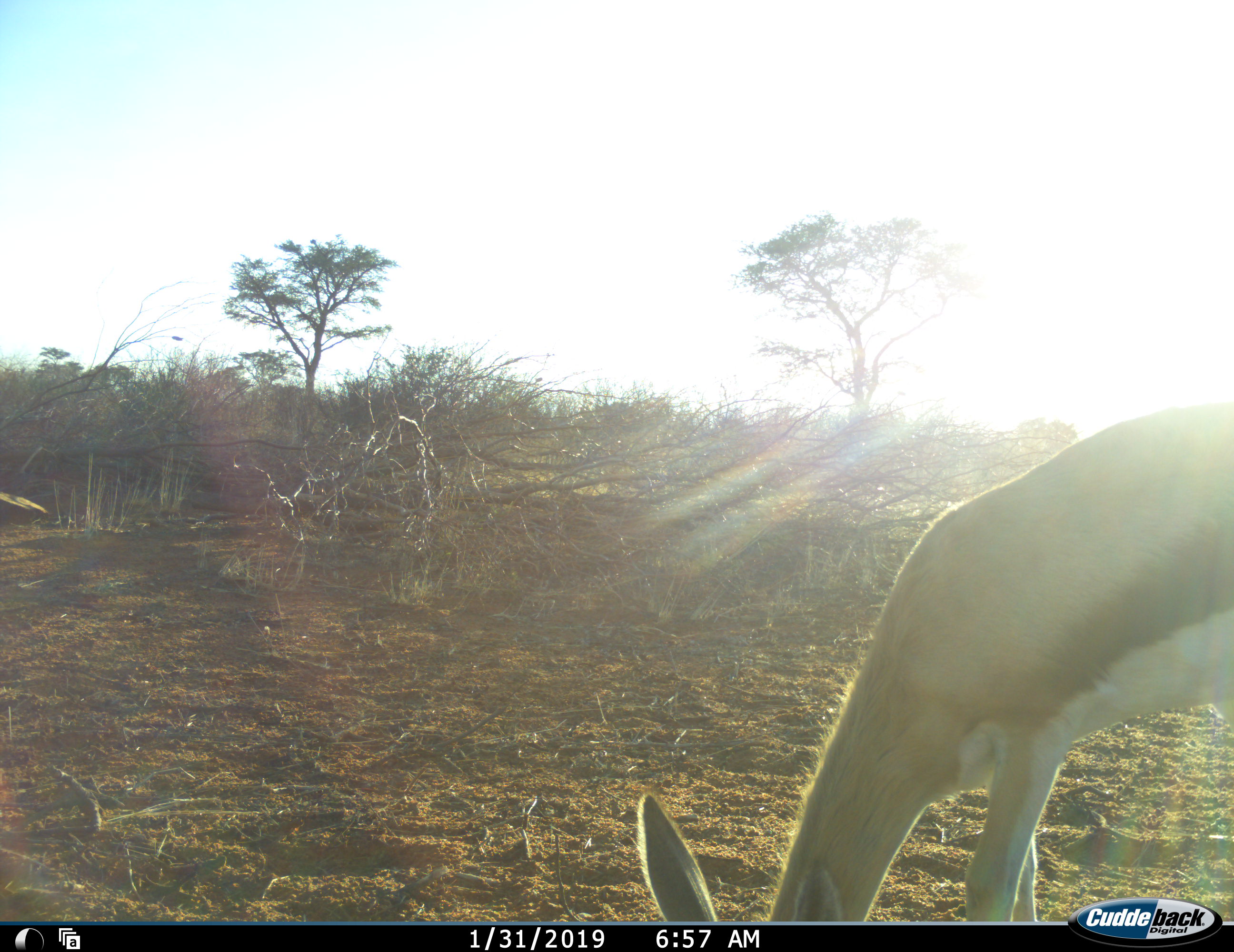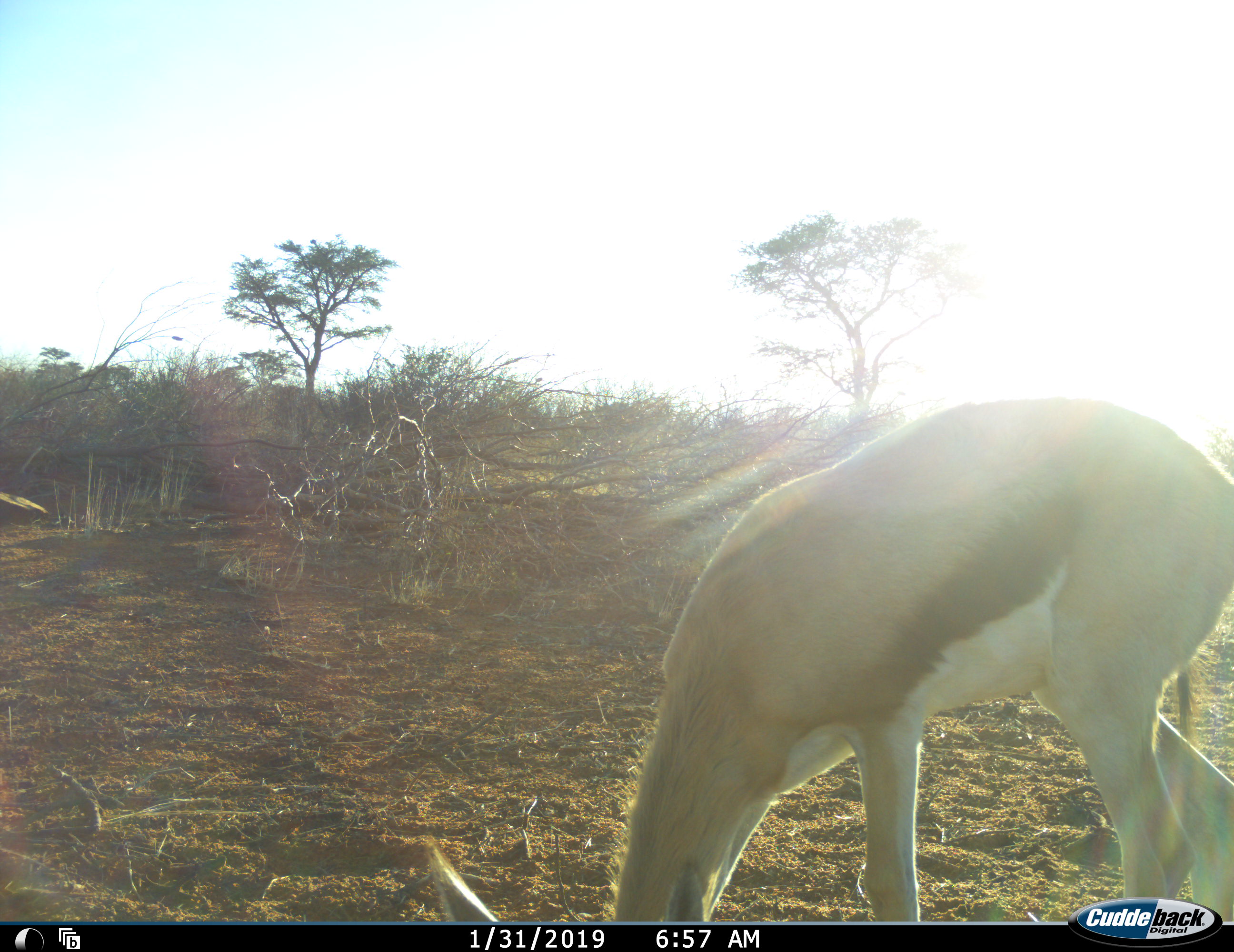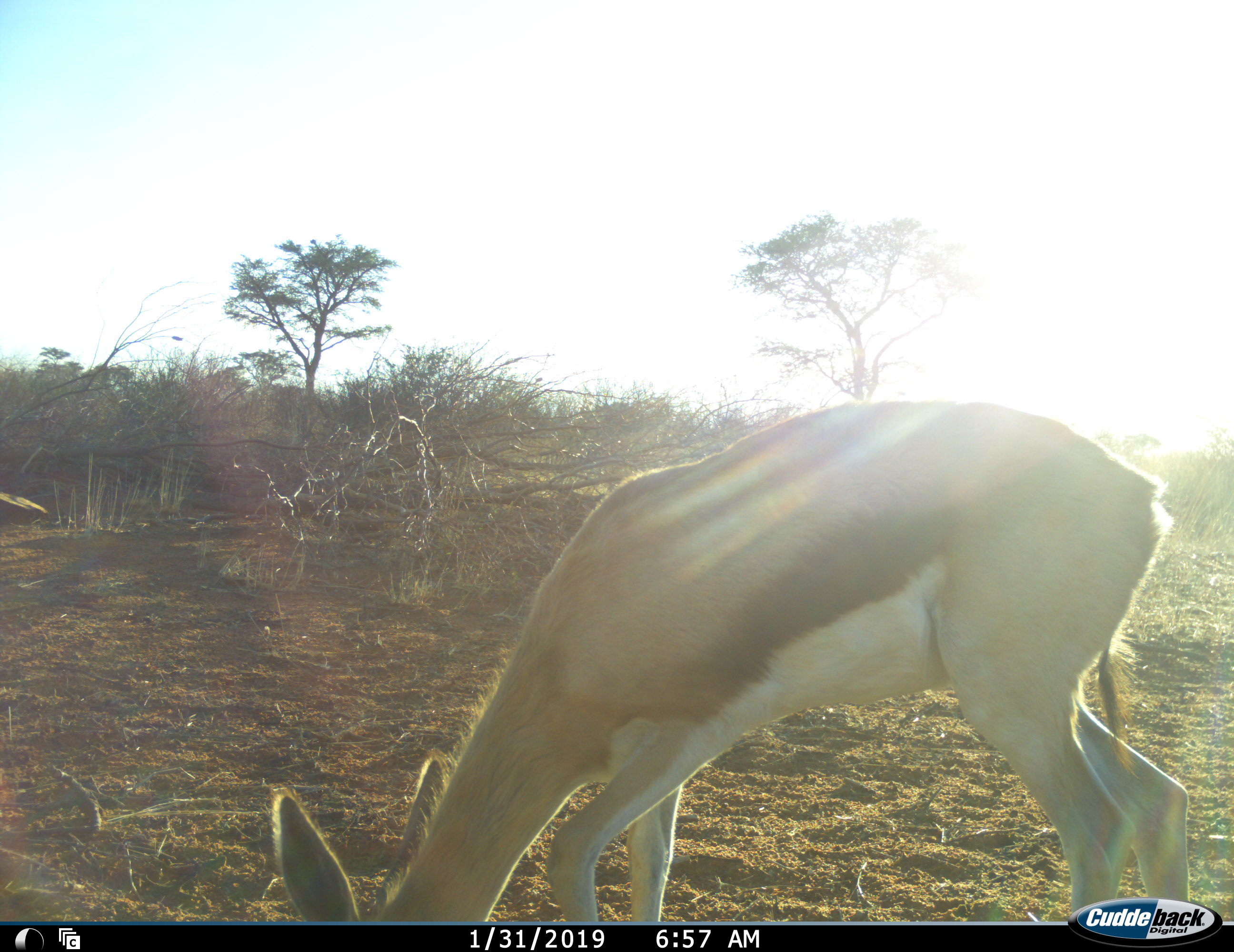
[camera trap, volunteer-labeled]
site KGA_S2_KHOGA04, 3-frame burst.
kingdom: Animalia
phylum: Chordata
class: Mammalia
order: Artiodactyla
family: Bovidae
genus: Antidorcas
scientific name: Antidorcas marsupialis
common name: springbok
Springbok (Antidorcas marsupialis), count 1. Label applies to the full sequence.